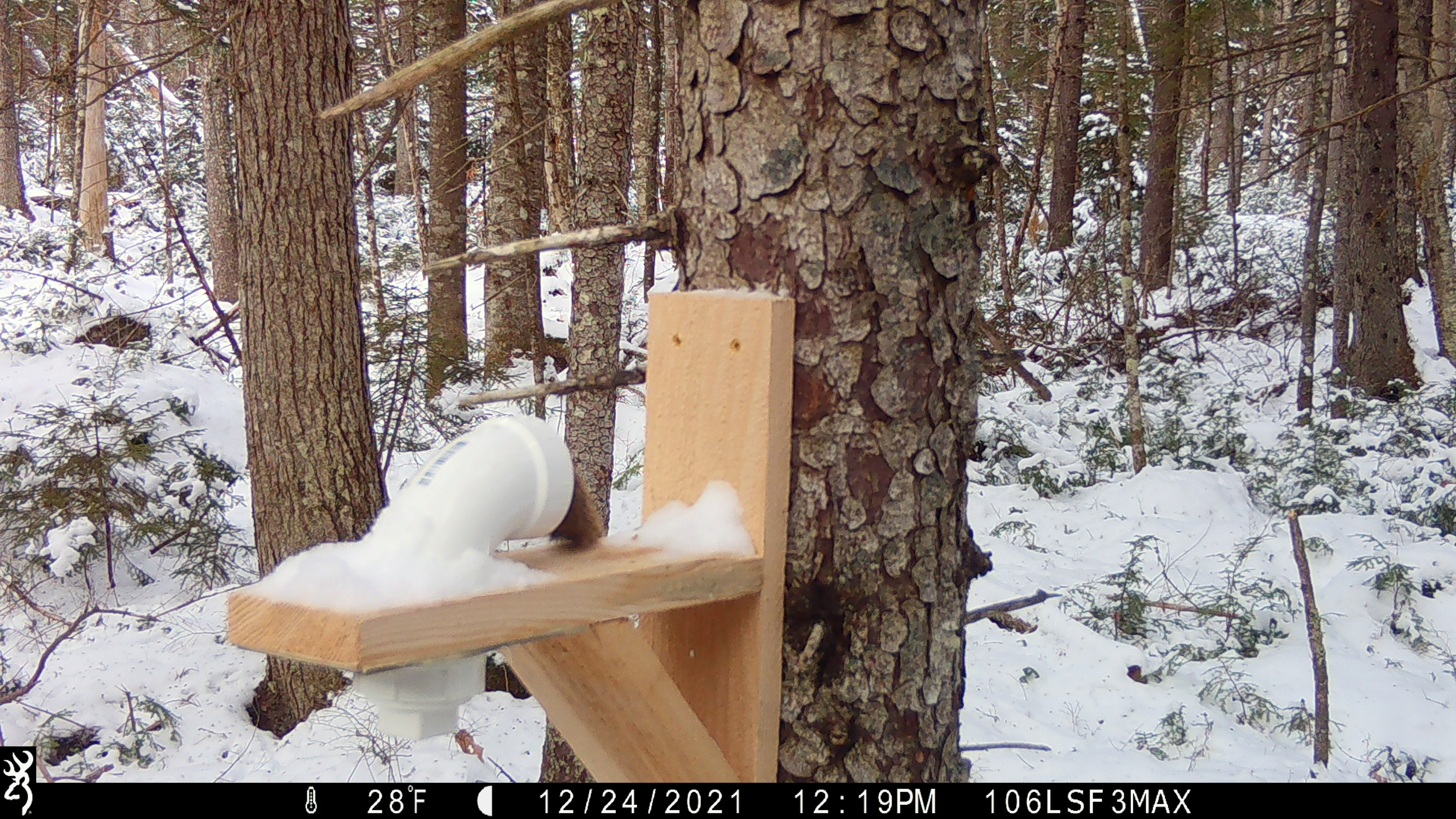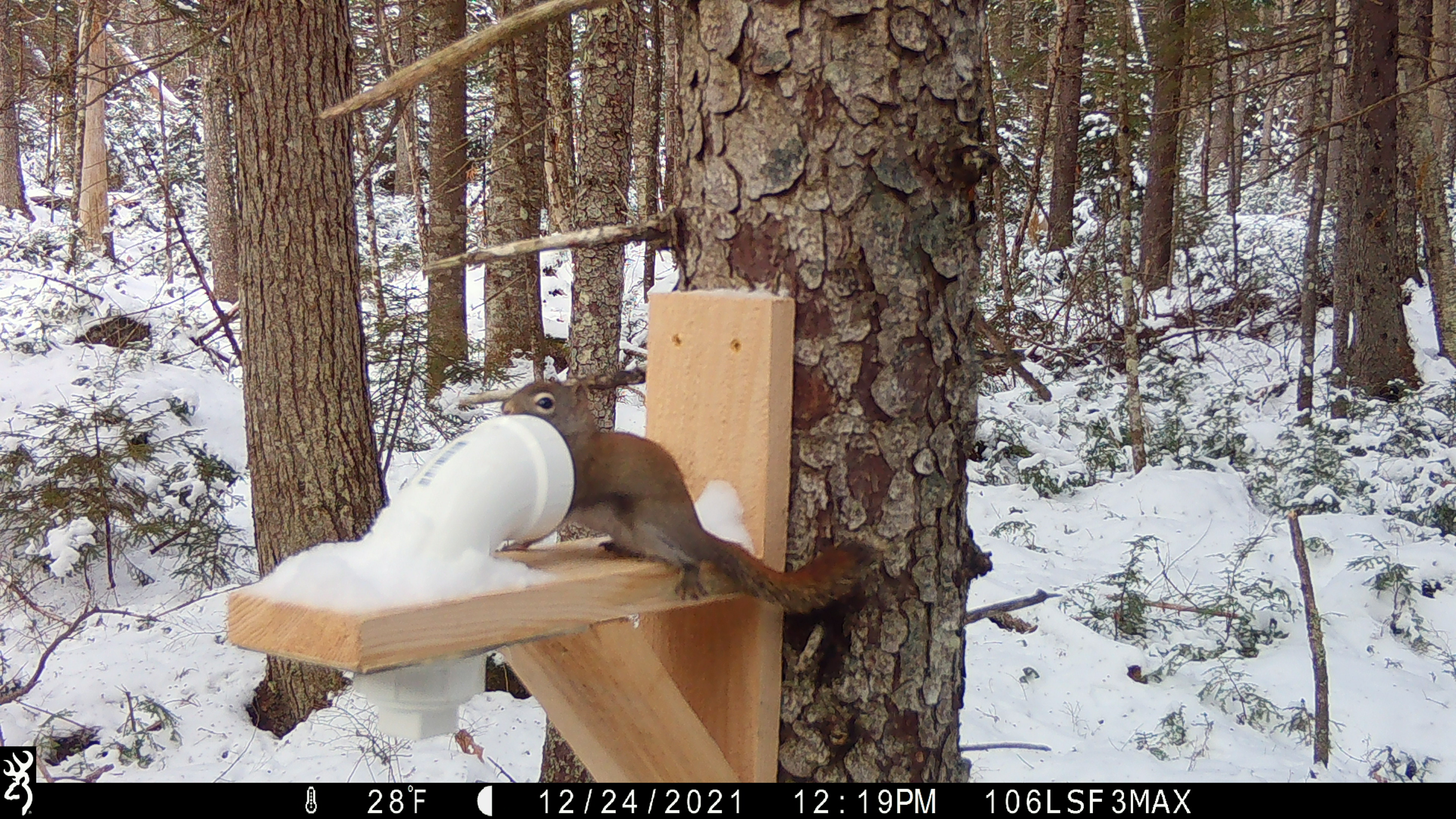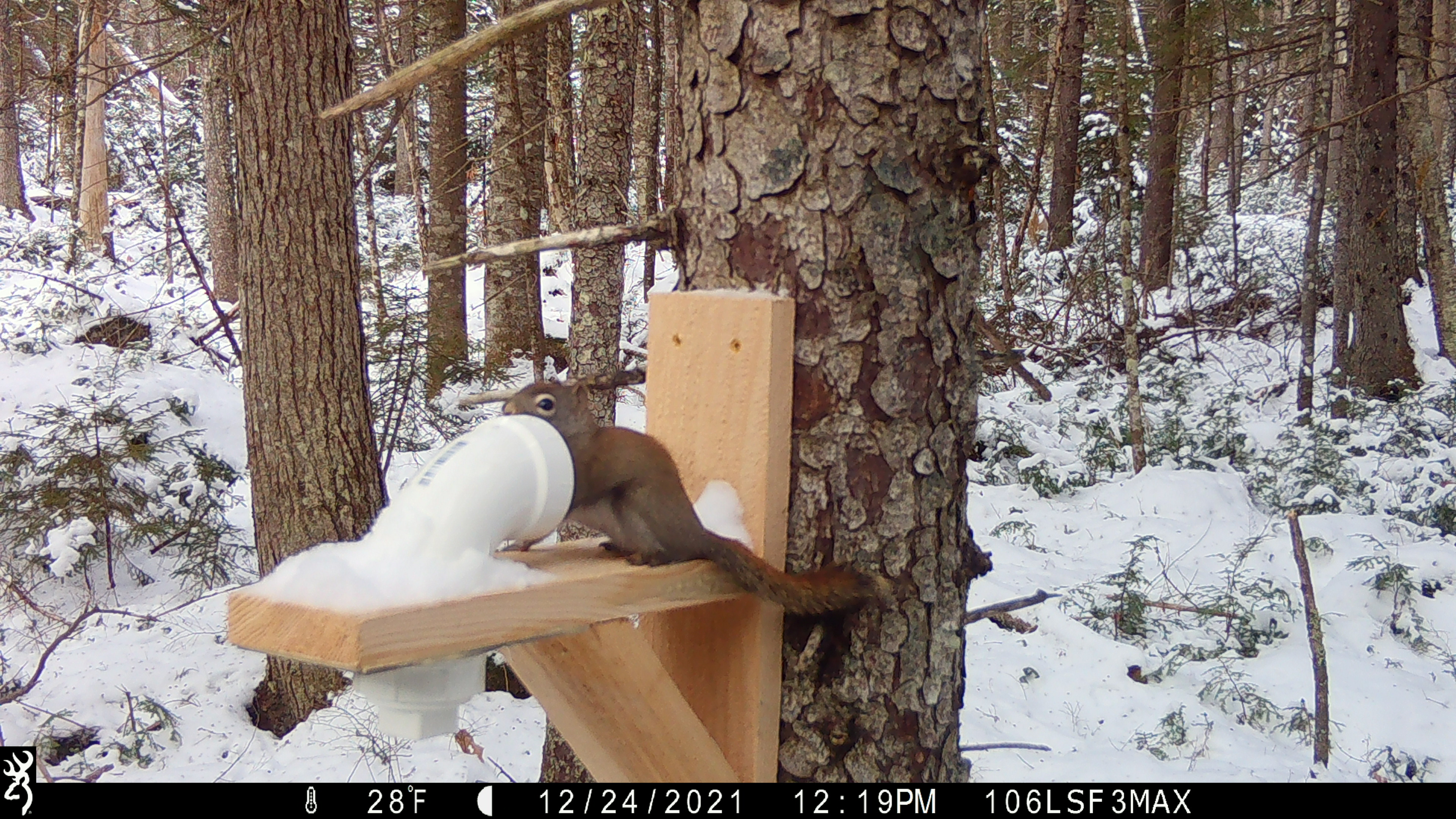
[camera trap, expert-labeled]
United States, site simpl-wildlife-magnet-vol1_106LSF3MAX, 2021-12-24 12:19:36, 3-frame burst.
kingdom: Animalia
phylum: Chordata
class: Mammalia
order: Rodentia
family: Sciuridae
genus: Tamiasciurus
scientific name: Tamiasciurus hudsonicus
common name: red squirrel